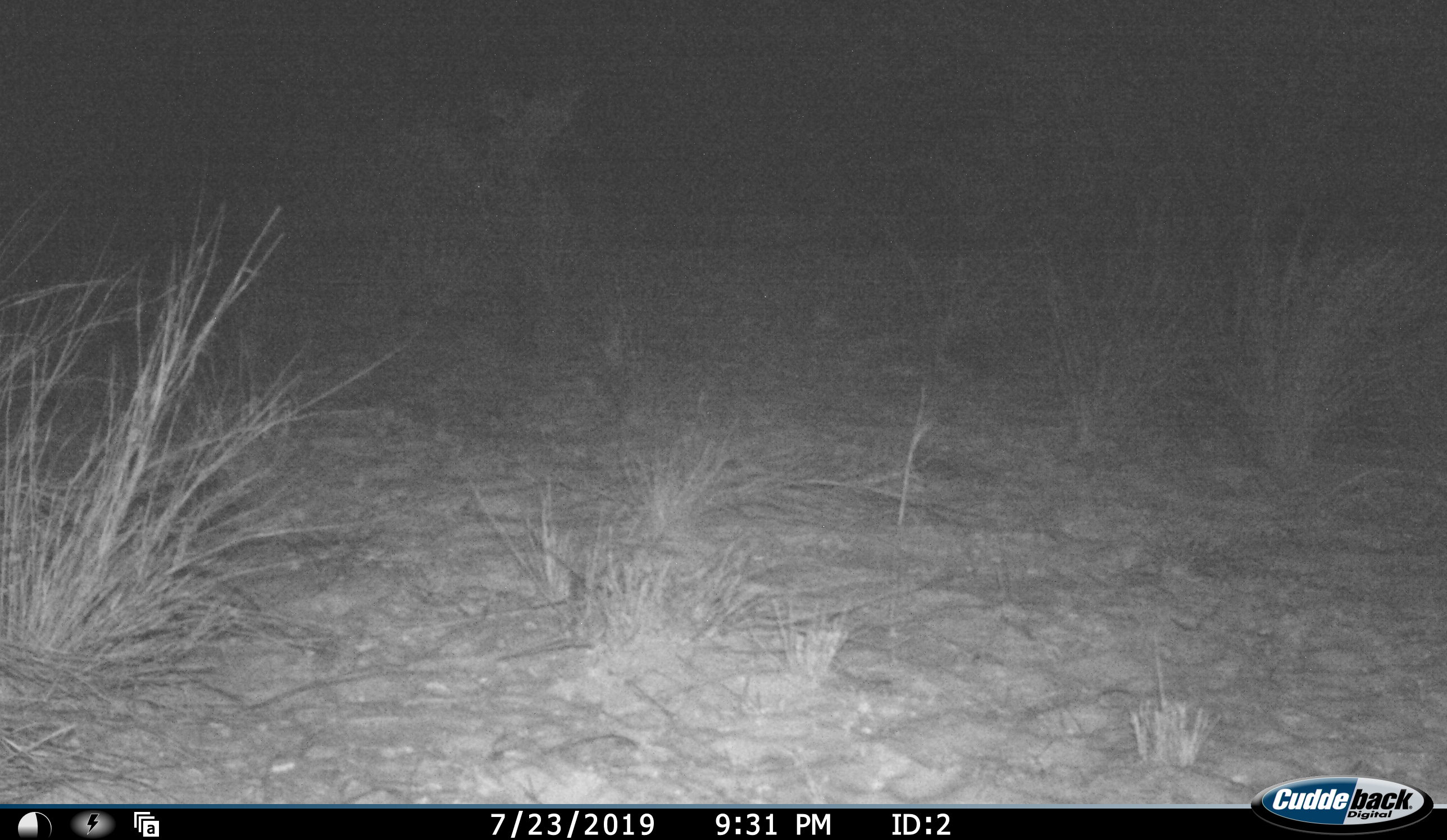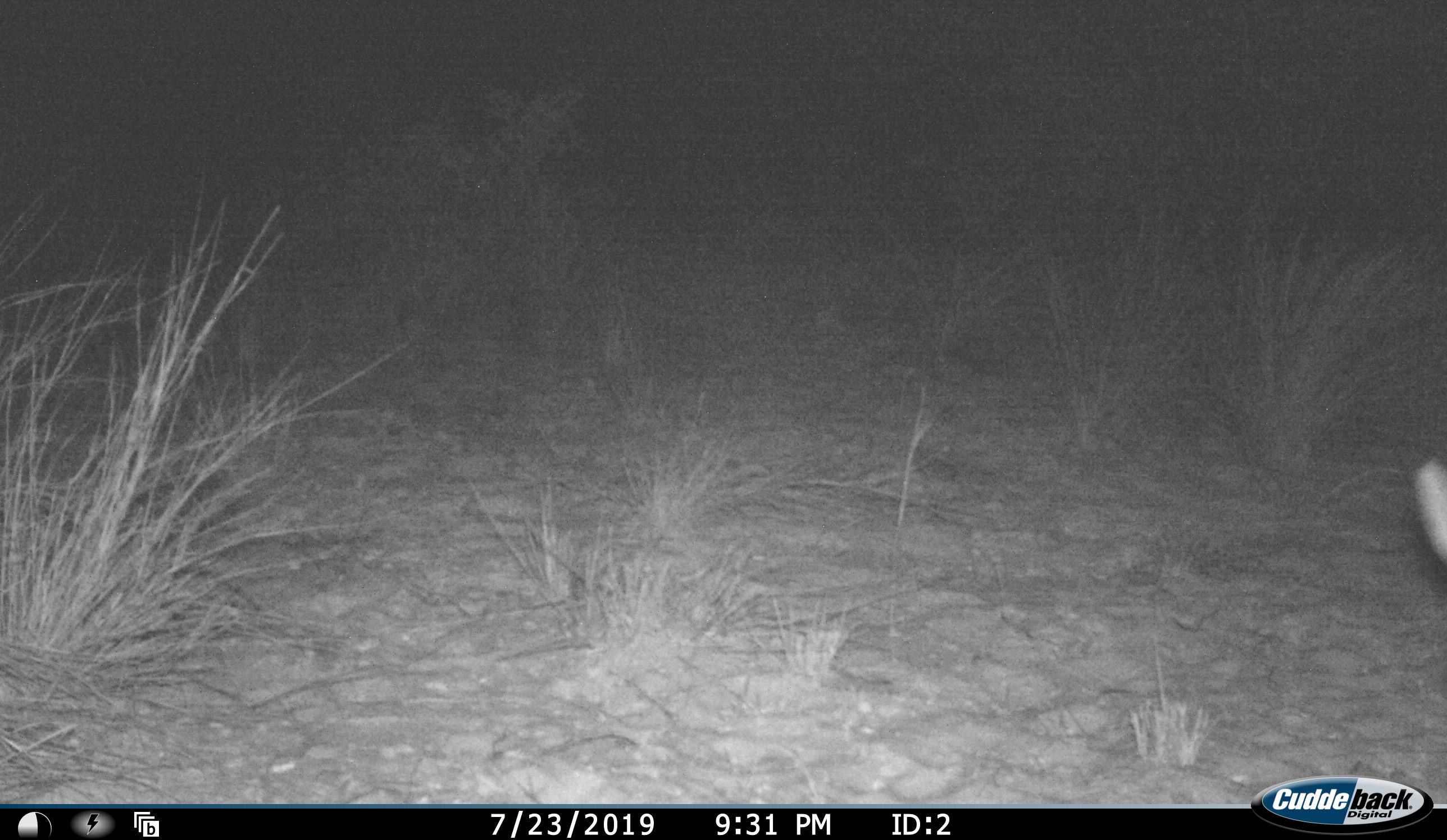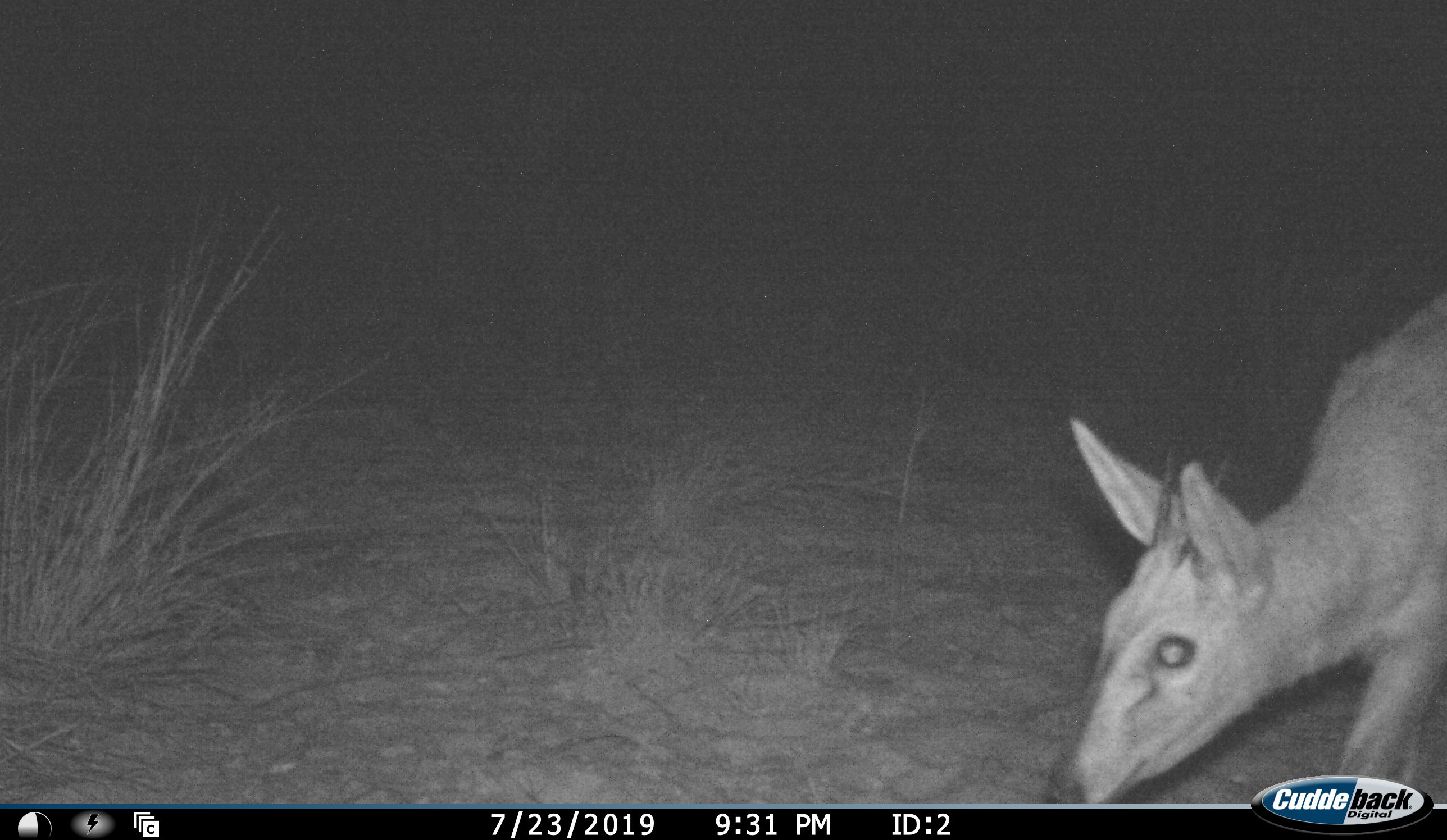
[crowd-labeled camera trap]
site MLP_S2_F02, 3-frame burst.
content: unidentified animal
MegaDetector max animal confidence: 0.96